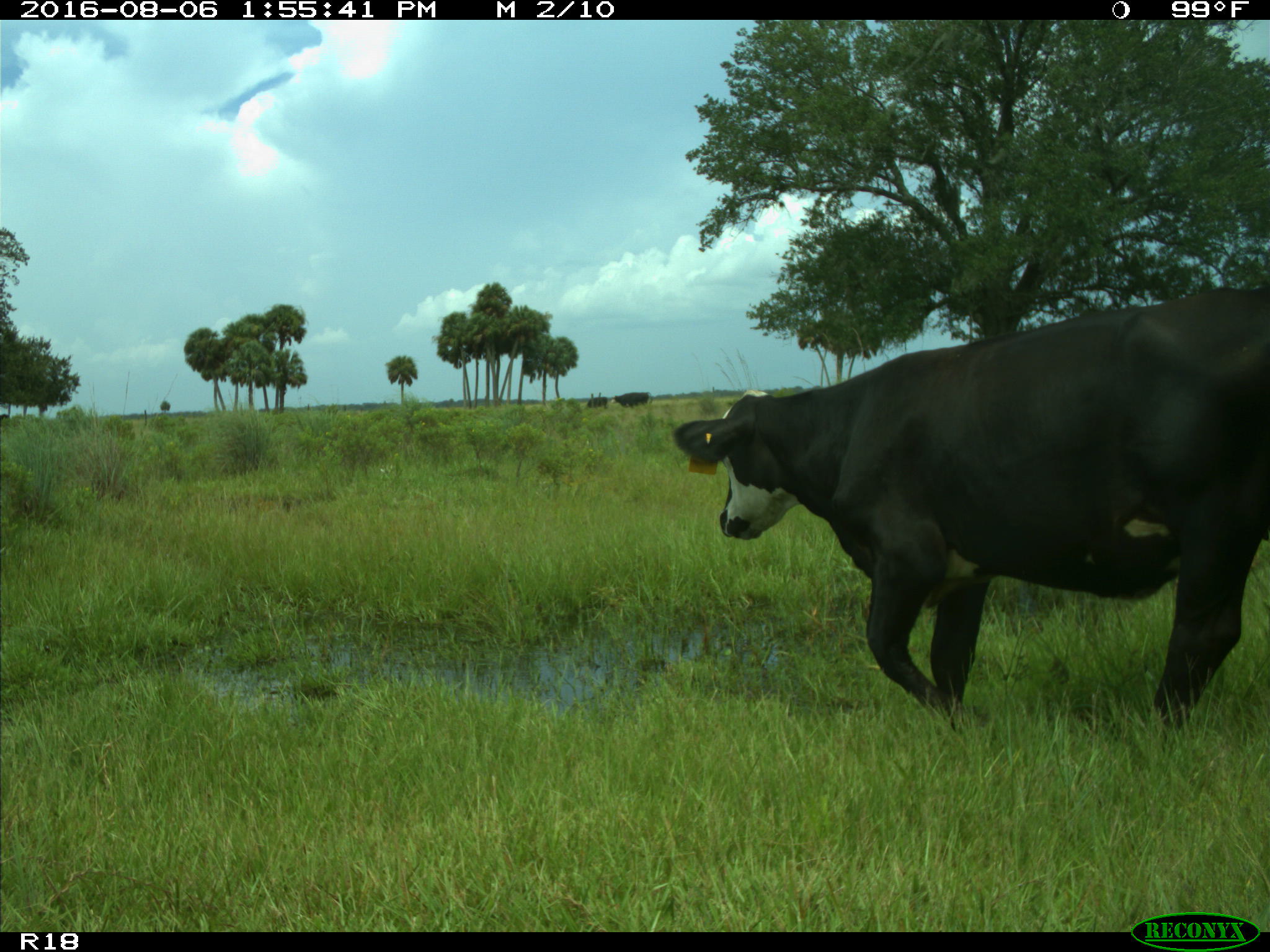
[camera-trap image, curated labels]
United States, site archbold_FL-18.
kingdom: Animalia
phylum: Chordata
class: Mammalia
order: Artiodactyla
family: Bovidae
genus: Bos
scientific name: Bos taurus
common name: domestic cow